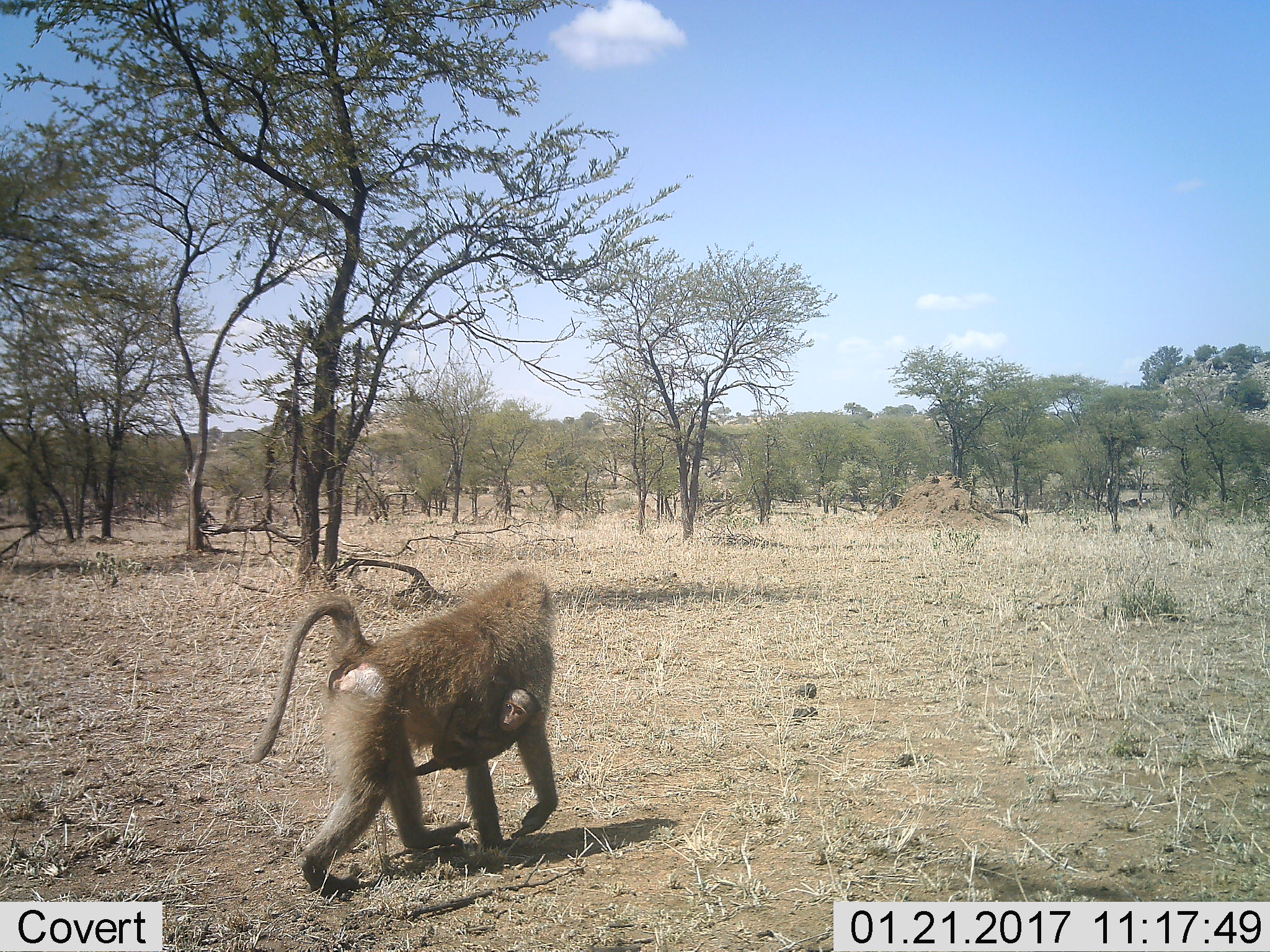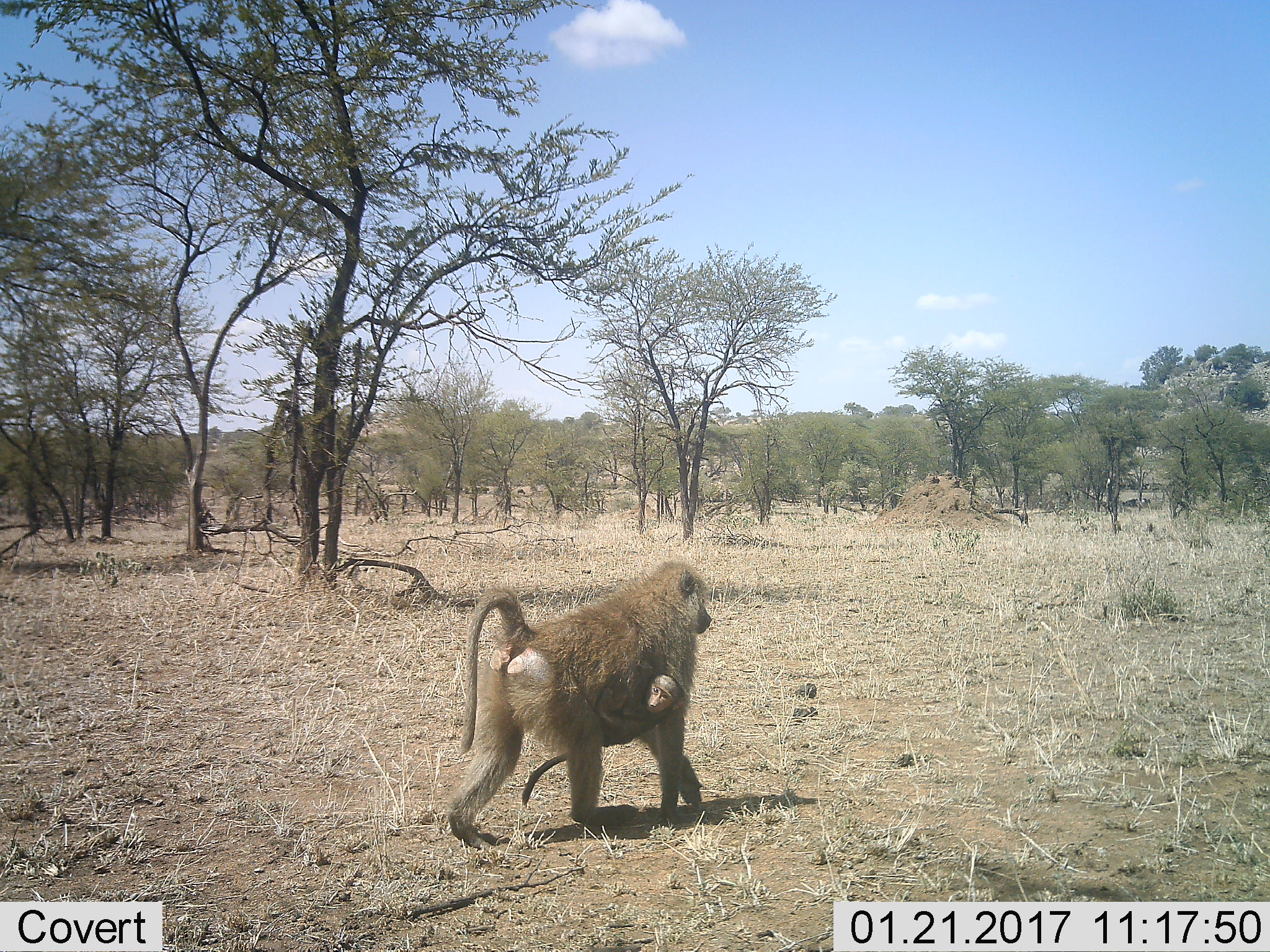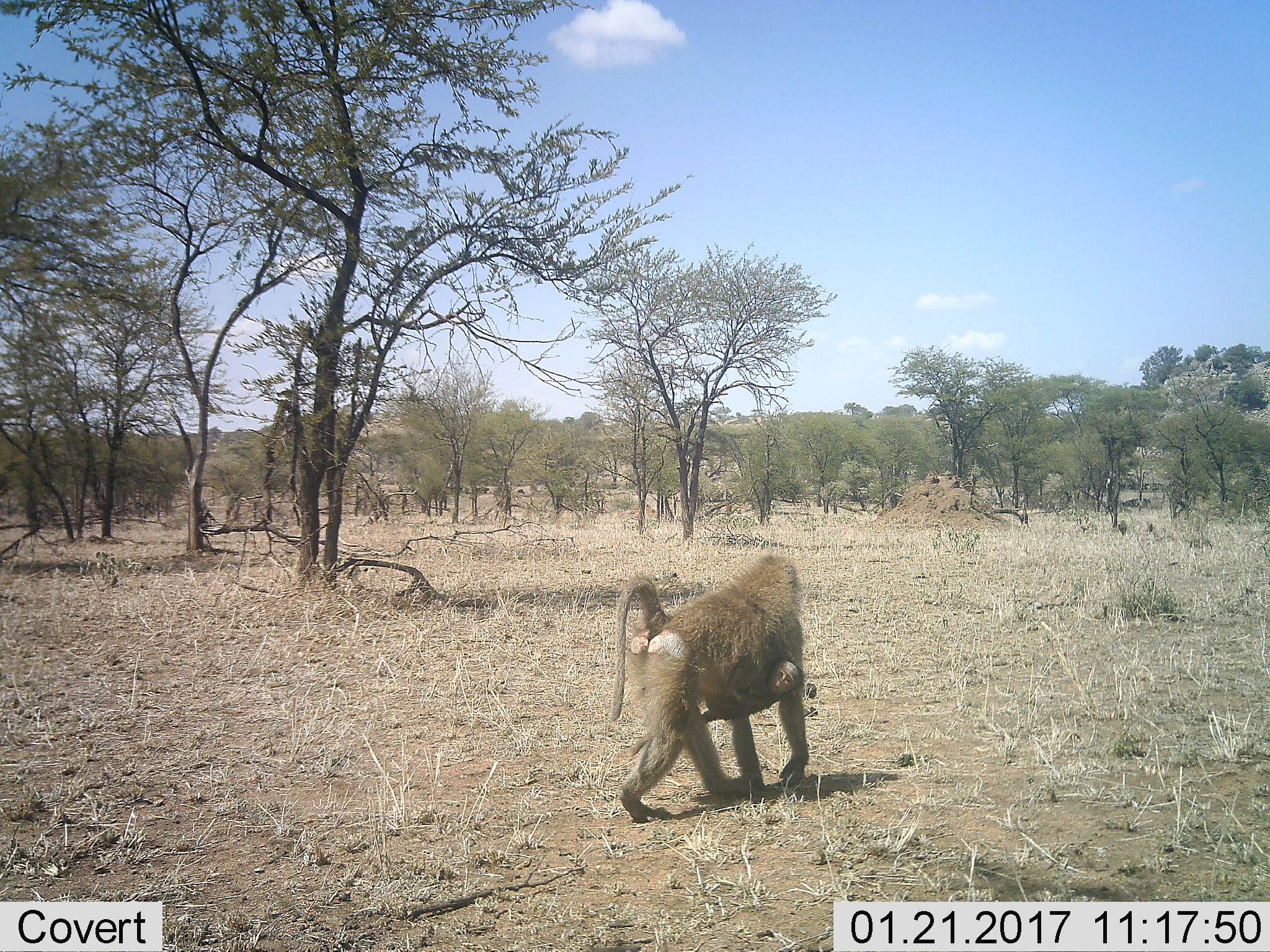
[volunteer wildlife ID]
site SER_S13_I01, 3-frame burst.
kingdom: Animalia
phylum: Chordata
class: Mammalia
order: Primates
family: Cercopithecidae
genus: Papio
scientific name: Papio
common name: baboon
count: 2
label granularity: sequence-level